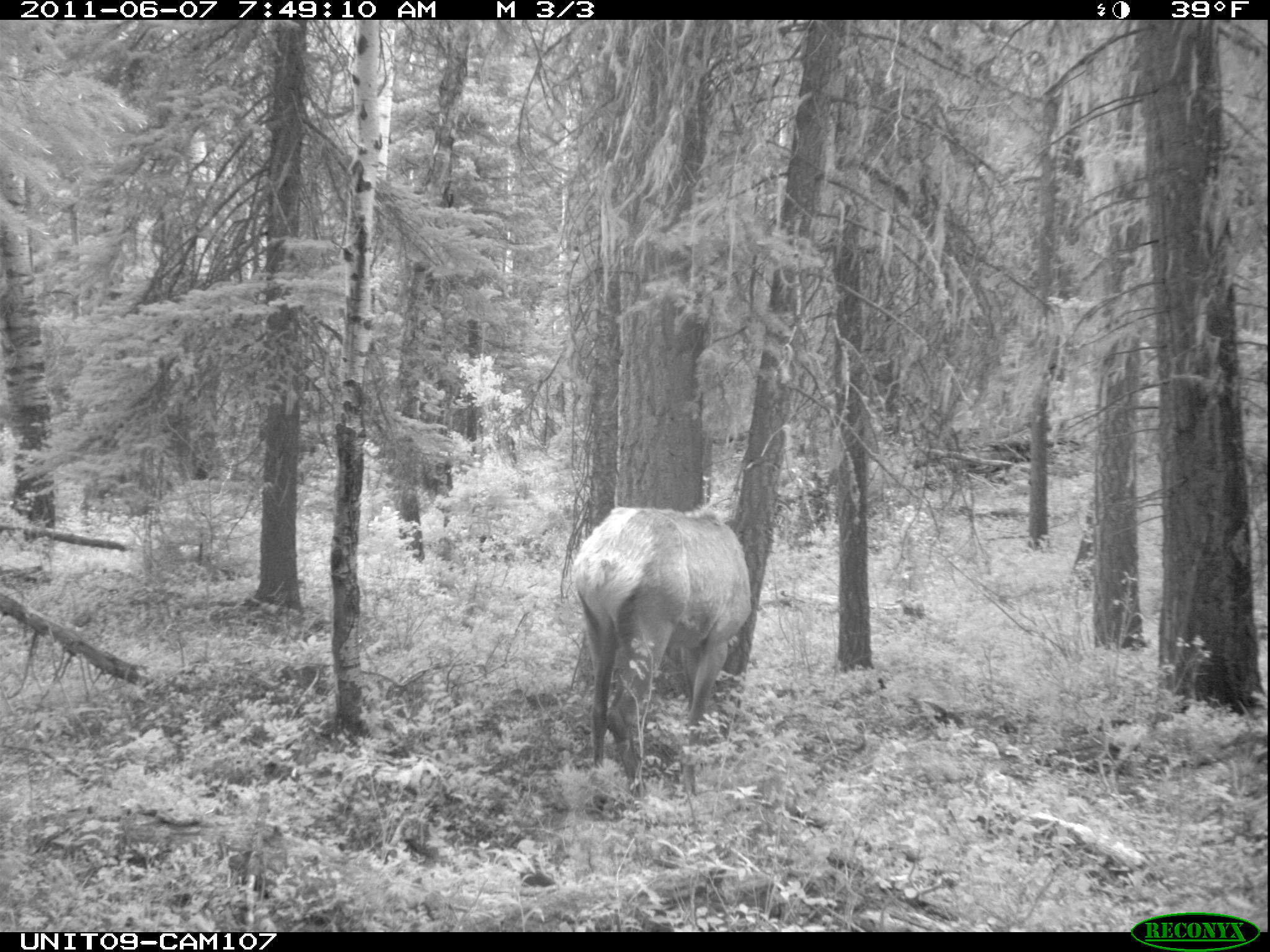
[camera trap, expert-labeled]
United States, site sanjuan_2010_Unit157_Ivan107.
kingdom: Animalia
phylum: Chordata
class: Mammalia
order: Artiodactyla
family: Cervidae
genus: Cervus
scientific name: Cervus elaphus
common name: red deer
Cervus elaphus (red deer).